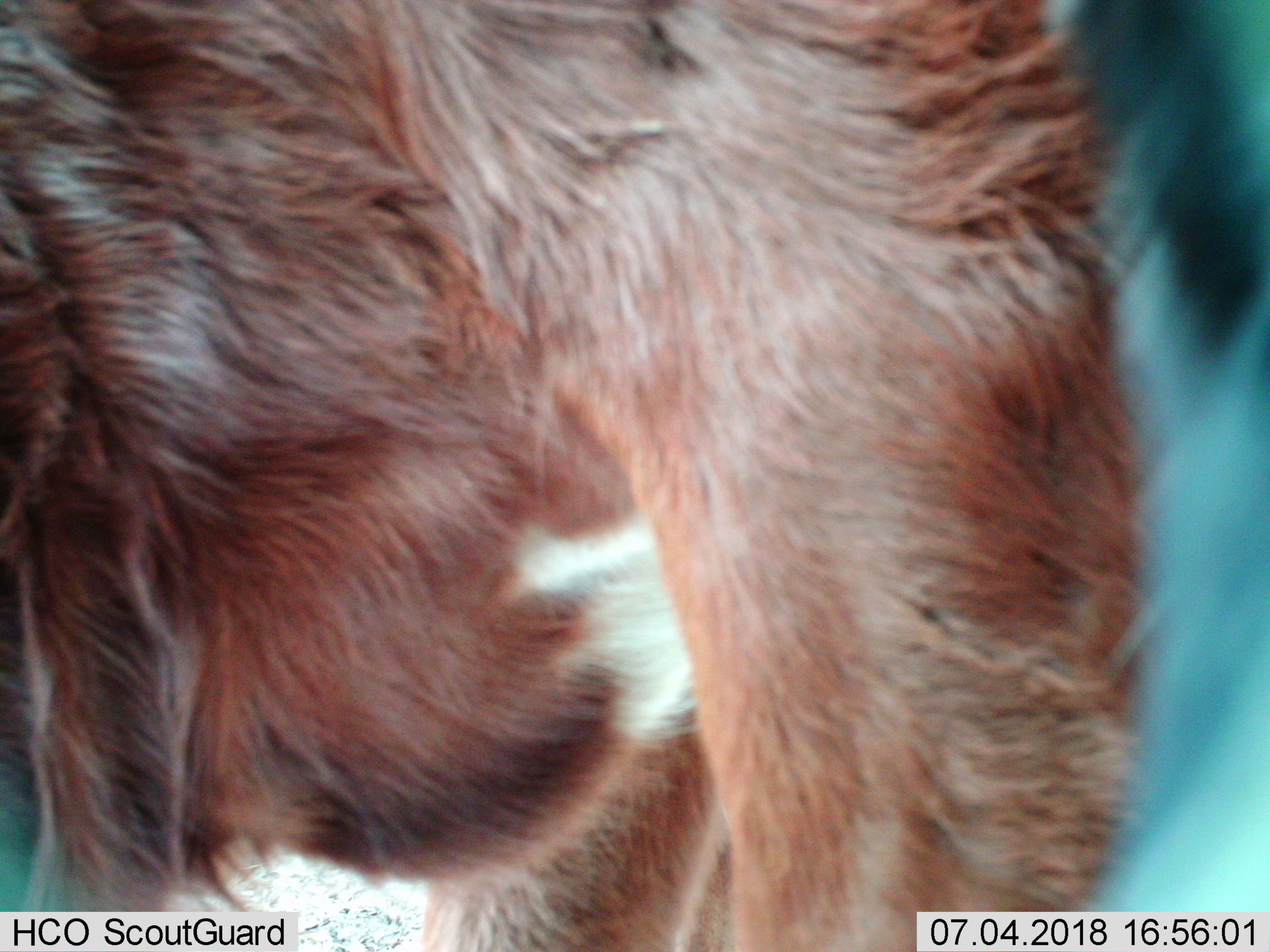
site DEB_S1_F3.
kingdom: Animalia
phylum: Chordata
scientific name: Vertebrata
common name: domestic animal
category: domesticanimal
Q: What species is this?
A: Domesticanimal (domestic animal) (Vertebrata).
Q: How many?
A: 1.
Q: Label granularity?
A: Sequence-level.